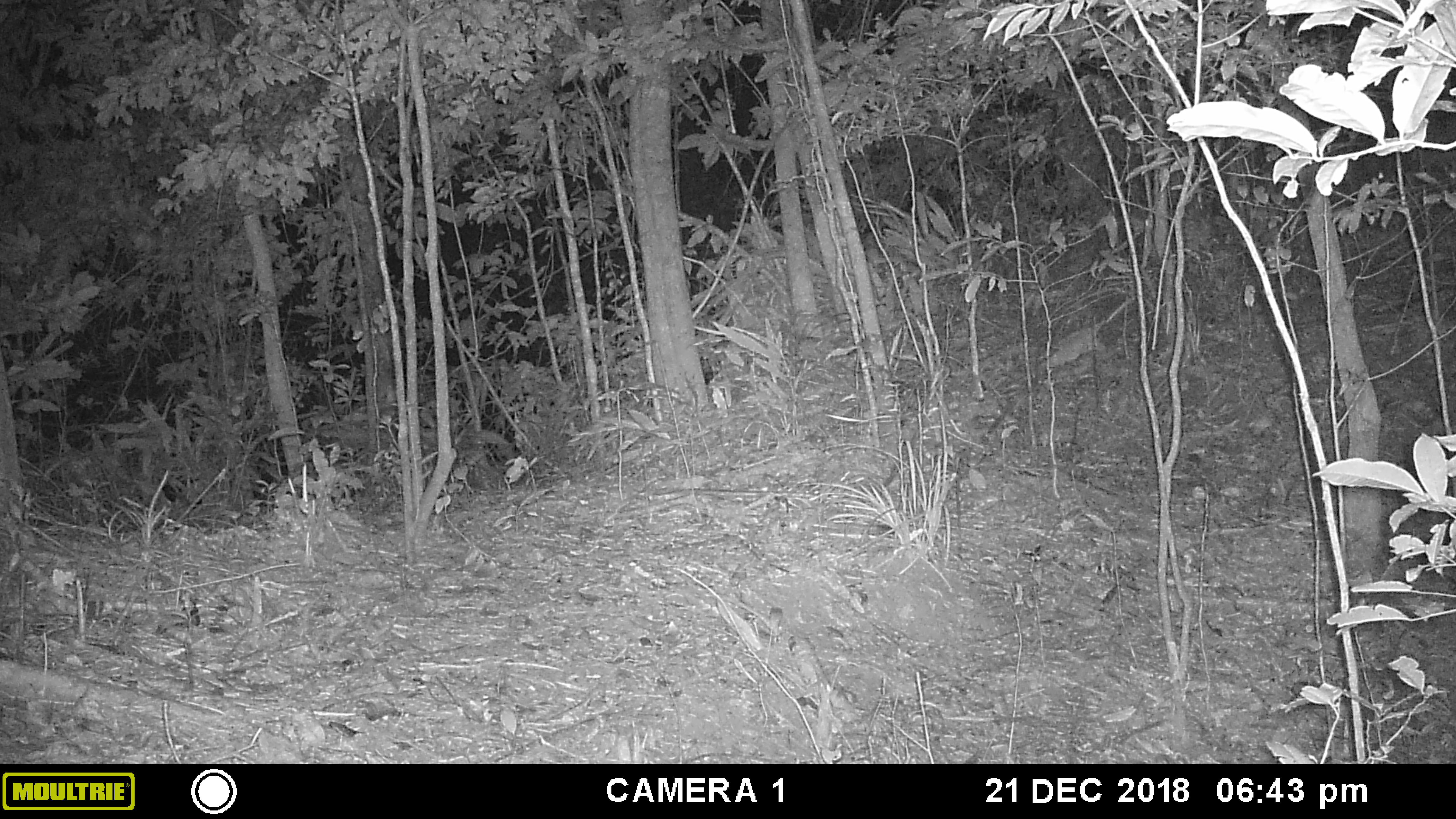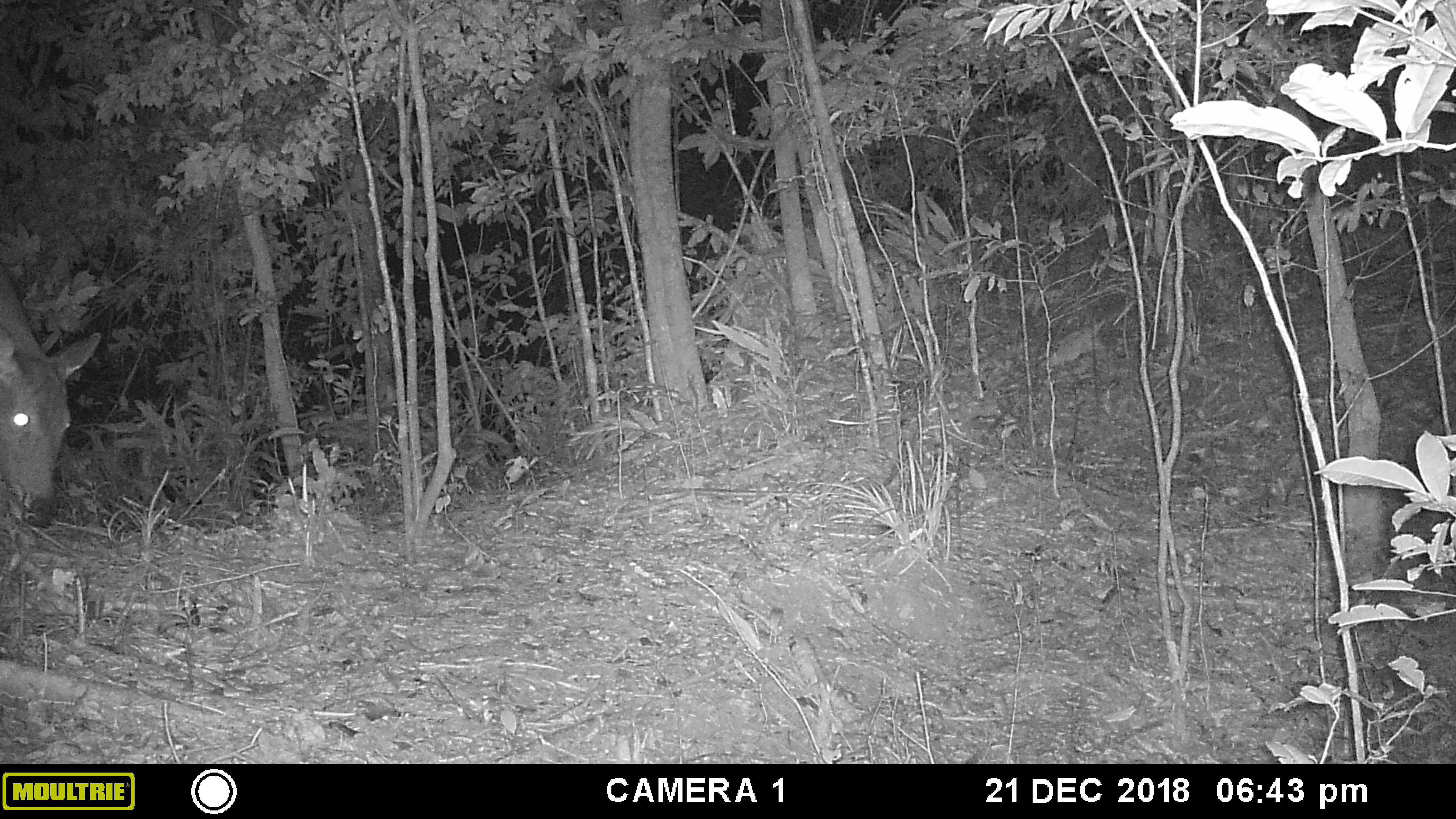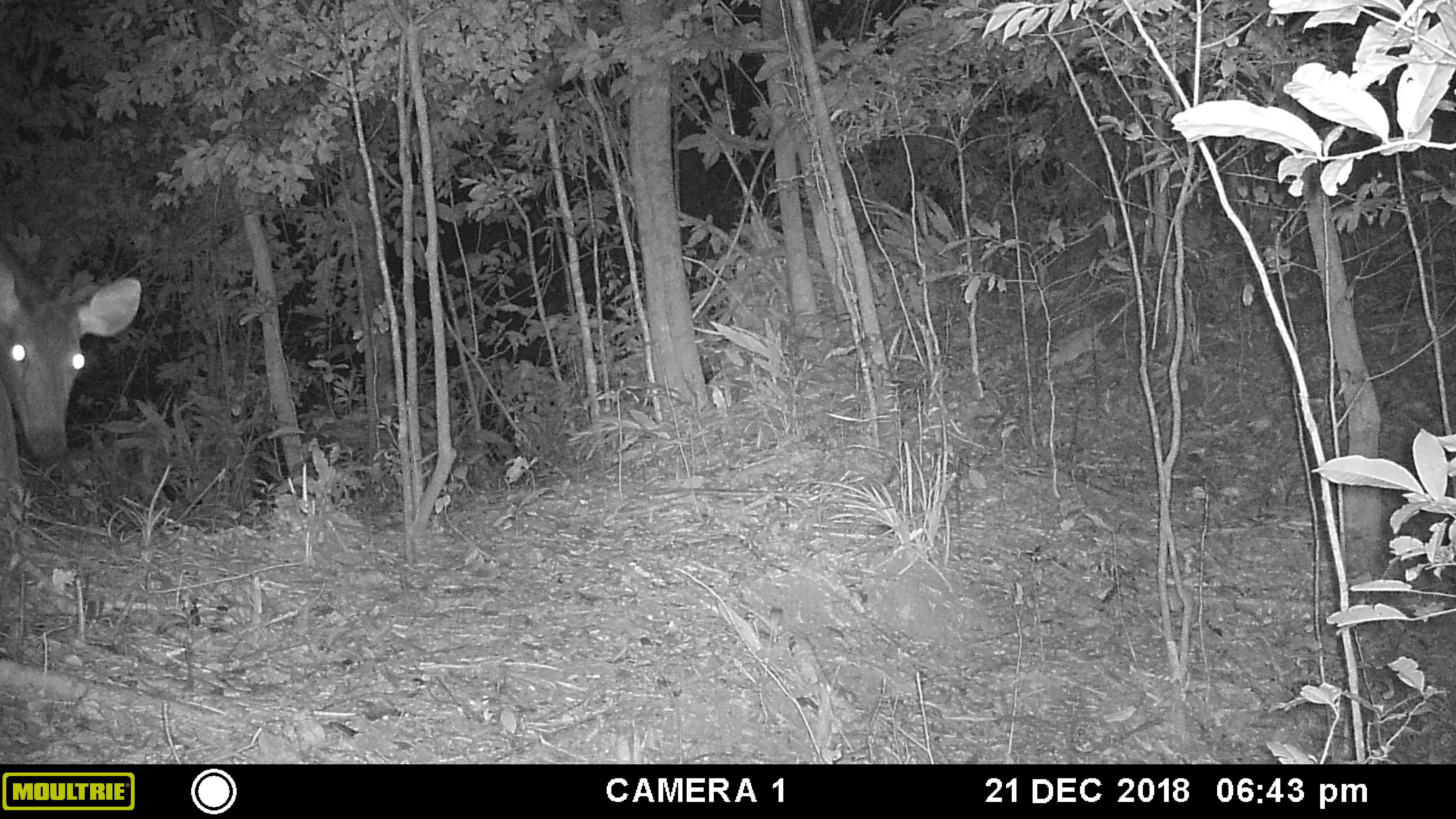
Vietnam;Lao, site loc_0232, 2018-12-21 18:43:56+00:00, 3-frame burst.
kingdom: Animalia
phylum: Chordata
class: Mammalia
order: Artiodactyla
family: Cervidae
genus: Rusa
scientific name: Rusa unicolor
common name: sambar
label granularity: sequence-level